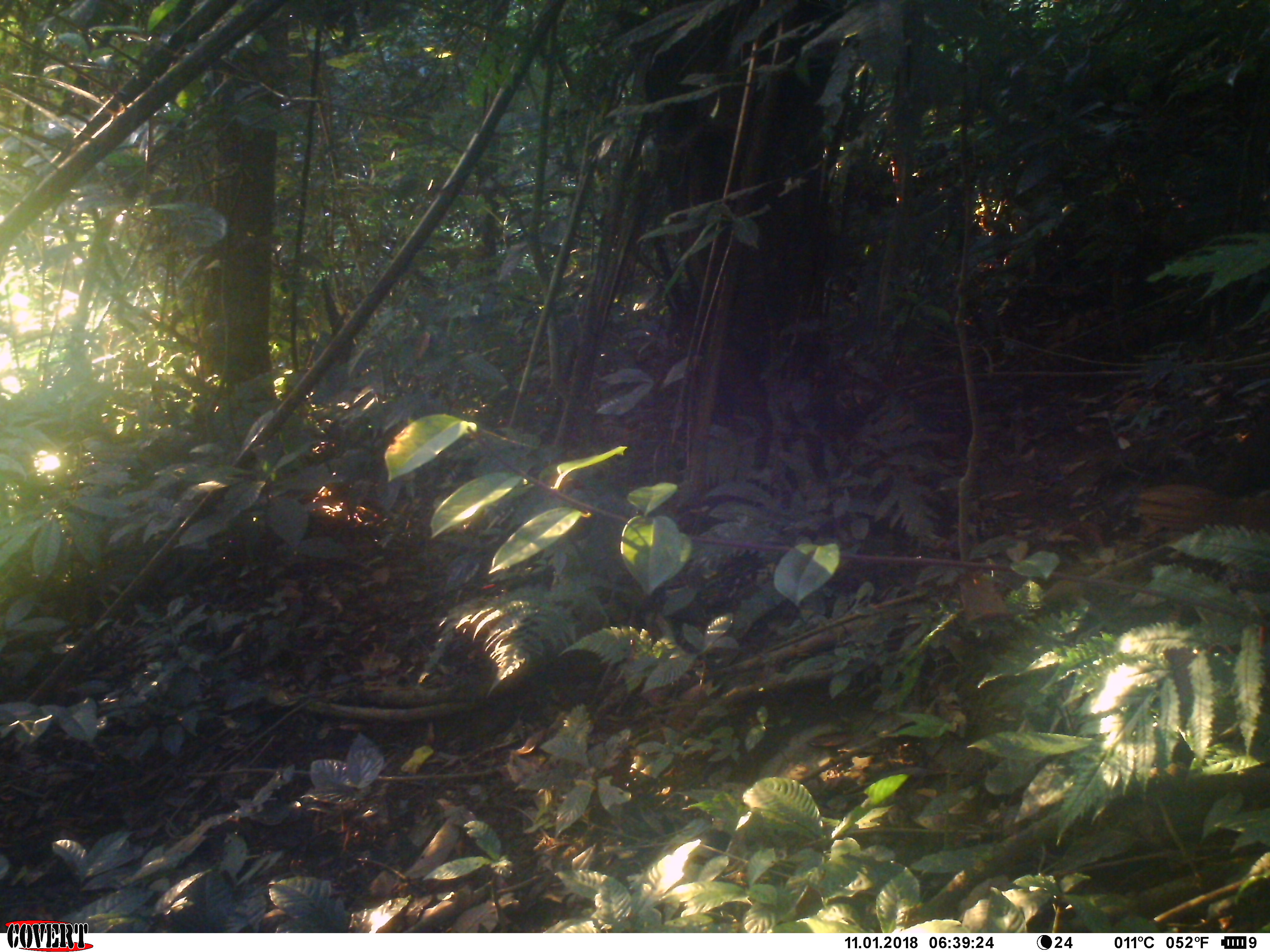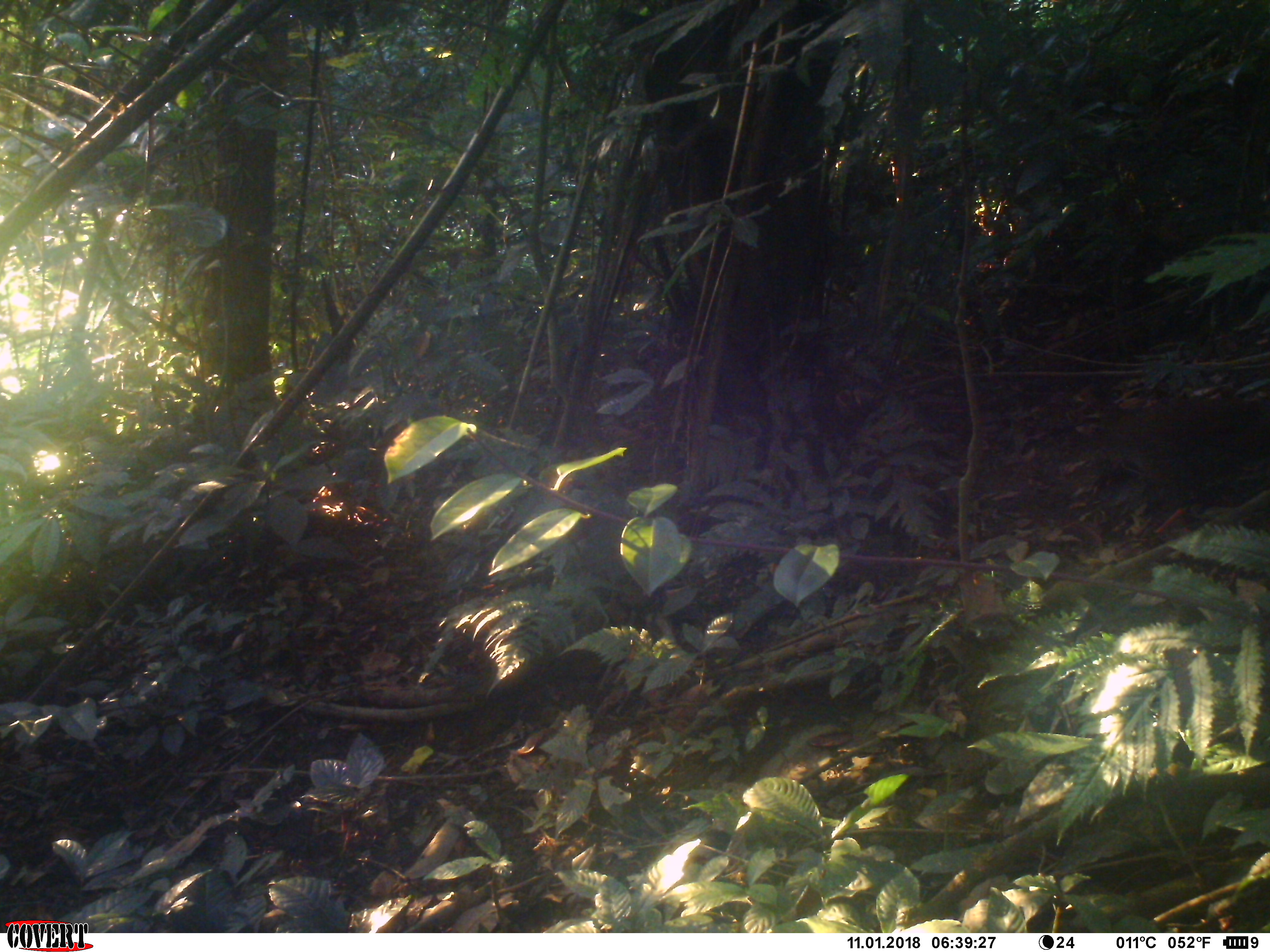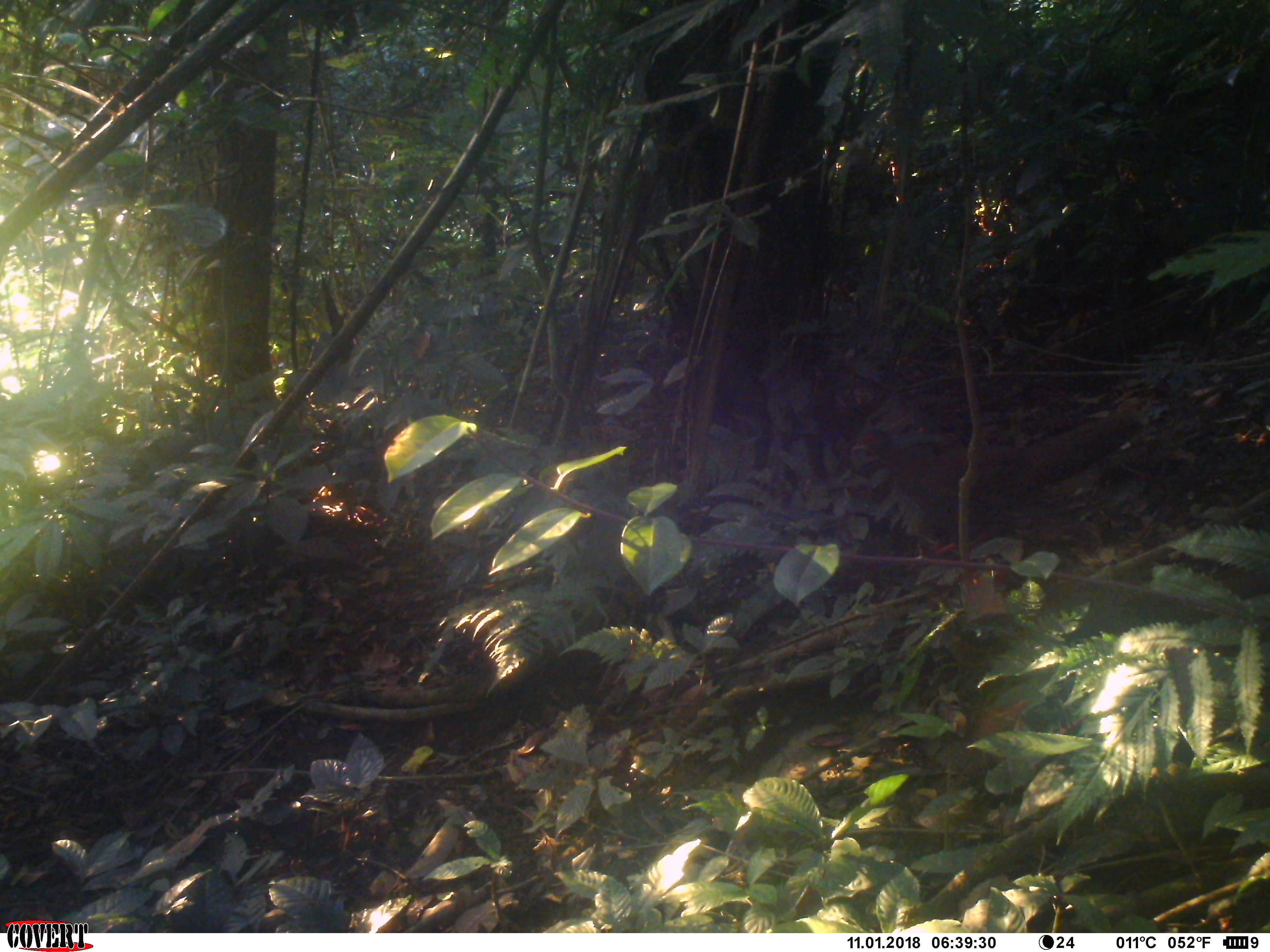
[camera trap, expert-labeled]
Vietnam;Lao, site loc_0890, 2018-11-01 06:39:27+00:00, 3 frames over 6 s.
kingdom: Animalia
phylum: Chordata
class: Aves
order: Galliformes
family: Phasianidae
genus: Lophura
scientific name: Lophura nycthemera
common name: silver pheasant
Silver pheasant (Lophura nycthemera). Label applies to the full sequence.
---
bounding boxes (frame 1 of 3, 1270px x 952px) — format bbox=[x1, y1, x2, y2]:
silver pheasant: bbox=[1134, 478, 1270, 531]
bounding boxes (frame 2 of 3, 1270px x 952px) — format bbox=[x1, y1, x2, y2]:
silver pheasant: bbox=[1100, 395, 1270, 535]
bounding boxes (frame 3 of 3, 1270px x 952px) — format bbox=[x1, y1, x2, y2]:
silver pheasant: bbox=[849, 406, 1144, 573]